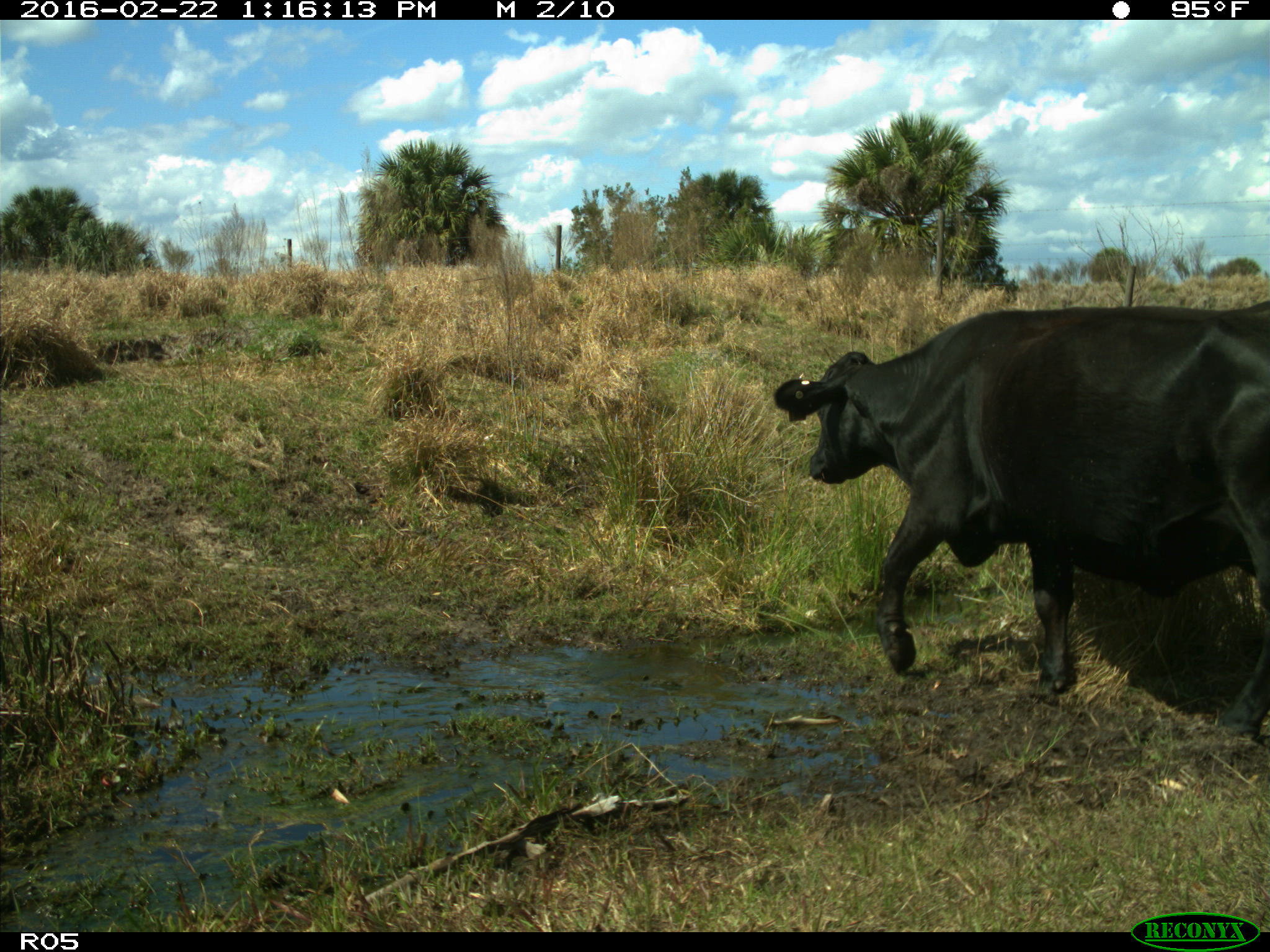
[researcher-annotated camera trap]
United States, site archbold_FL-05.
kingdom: Animalia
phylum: Chordata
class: Mammalia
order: Artiodactyla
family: Bovidae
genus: Bos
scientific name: Bos taurus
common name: domestic cow